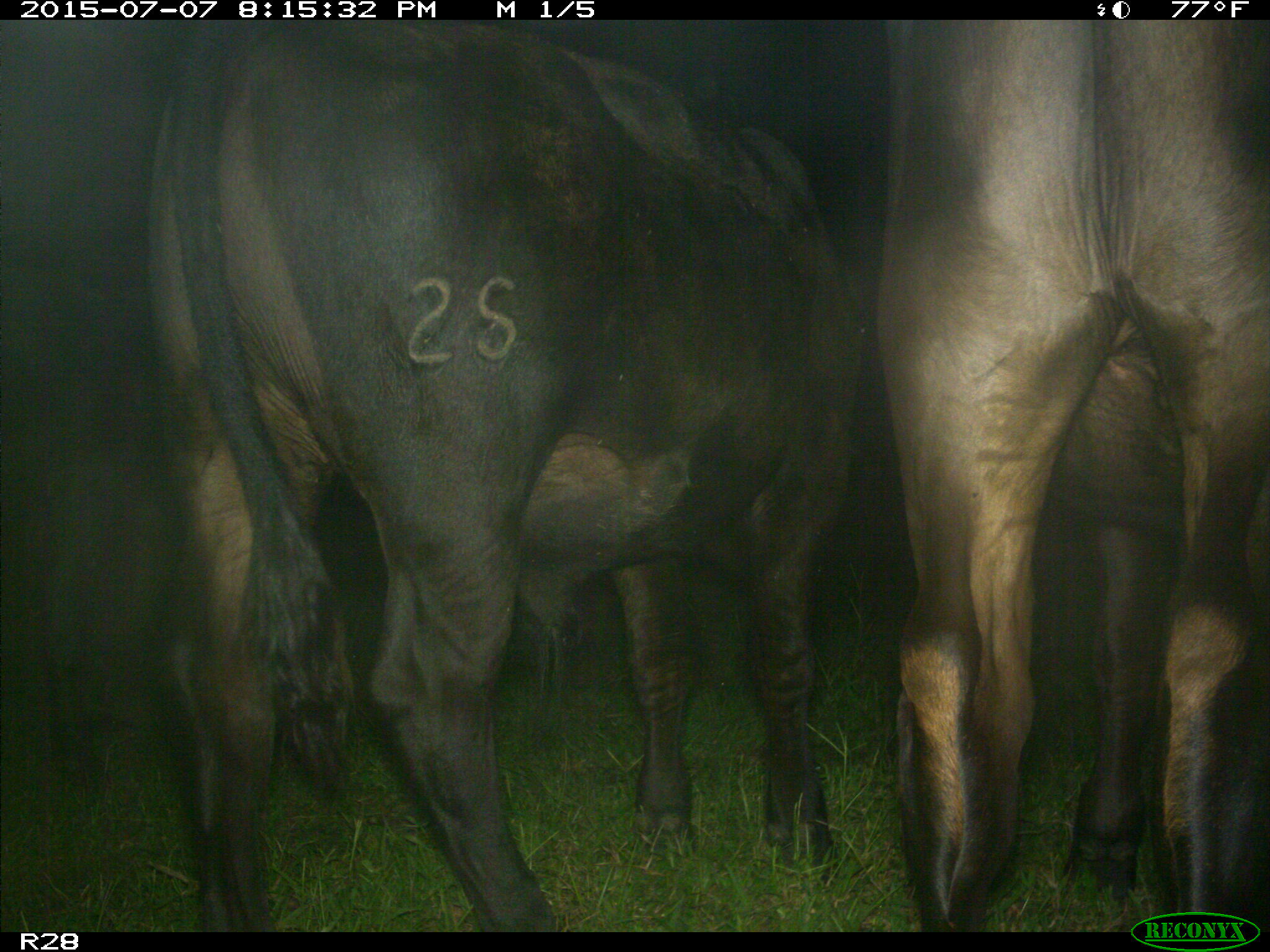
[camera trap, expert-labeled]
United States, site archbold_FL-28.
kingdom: Animalia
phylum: Chordata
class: Mammalia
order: Artiodactyla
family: Bovidae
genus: Bos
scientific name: Bos taurus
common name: domestic cow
Bos taurus (domestic cow).